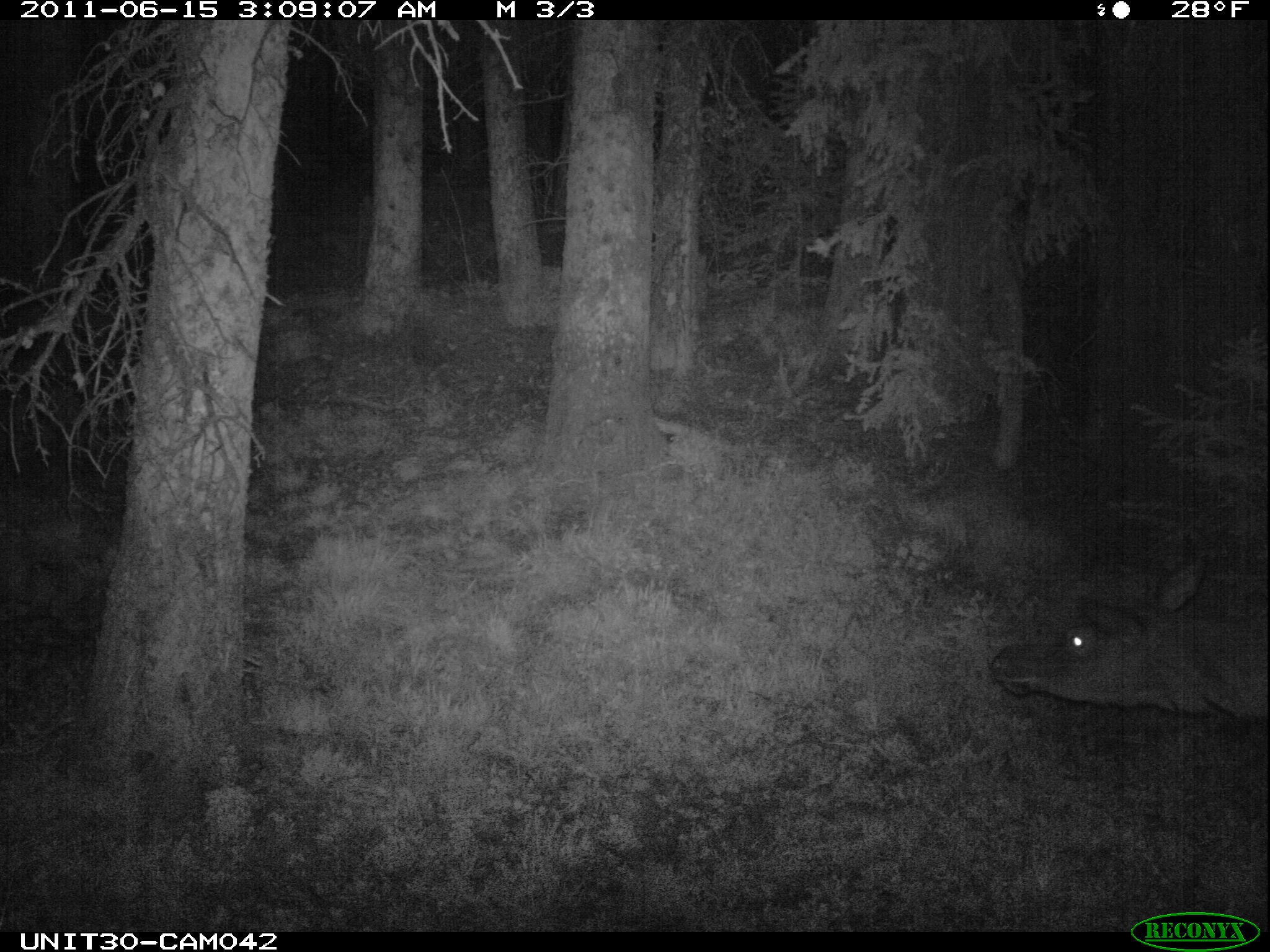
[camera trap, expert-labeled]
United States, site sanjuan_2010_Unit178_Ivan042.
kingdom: Animalia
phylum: Chordata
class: Mammalia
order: Artiodactyla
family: Cervidae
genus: Cervus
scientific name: Cervus elaphus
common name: red deer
Cervus elaphus (red deer).